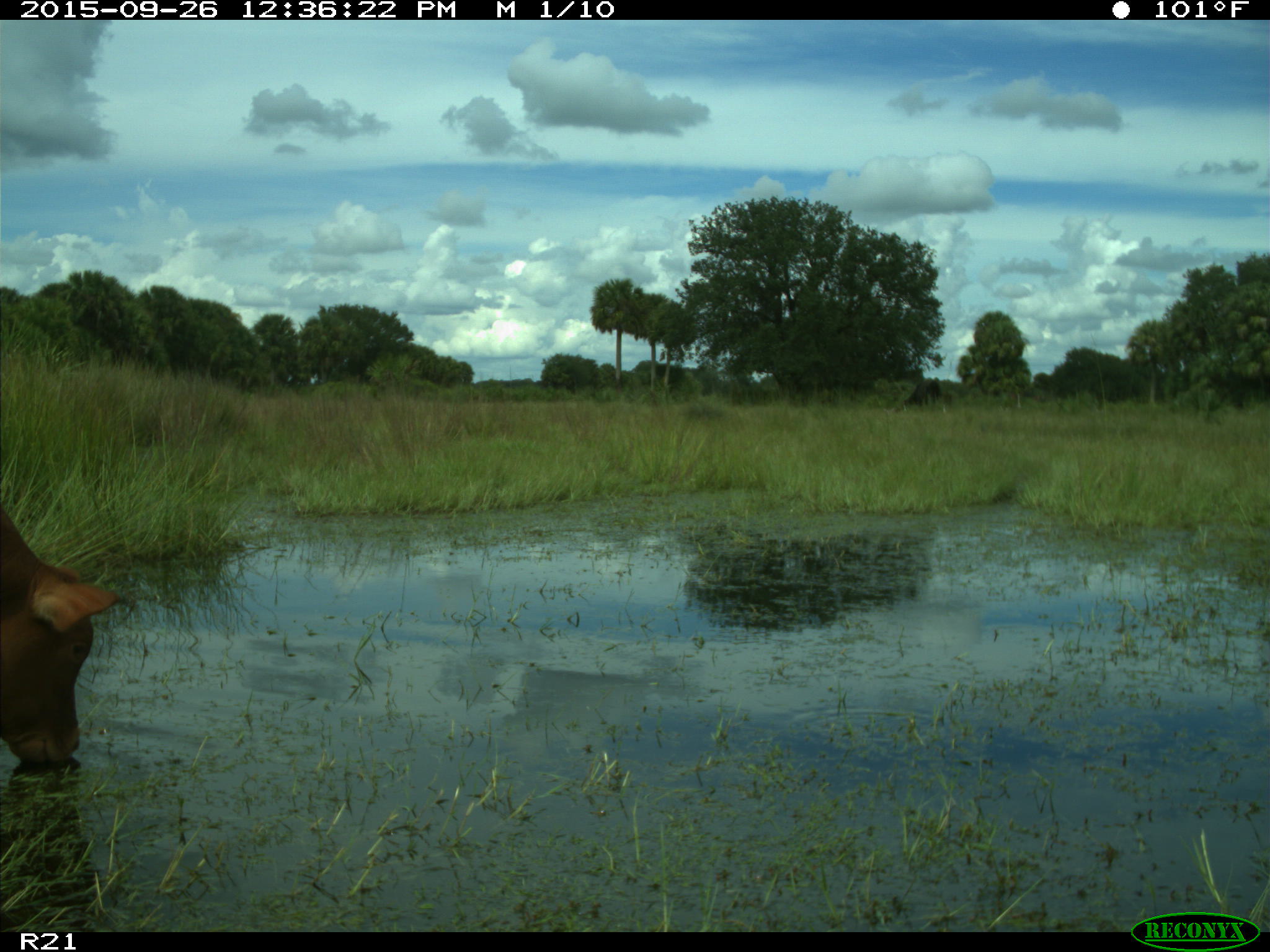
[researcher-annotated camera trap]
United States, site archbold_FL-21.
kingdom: Animalia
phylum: Chordata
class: Mammalia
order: Artiodactyla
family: Bovidae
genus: Bos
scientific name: Bos taurus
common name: domestic cow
Bos taurus (domestic cow).